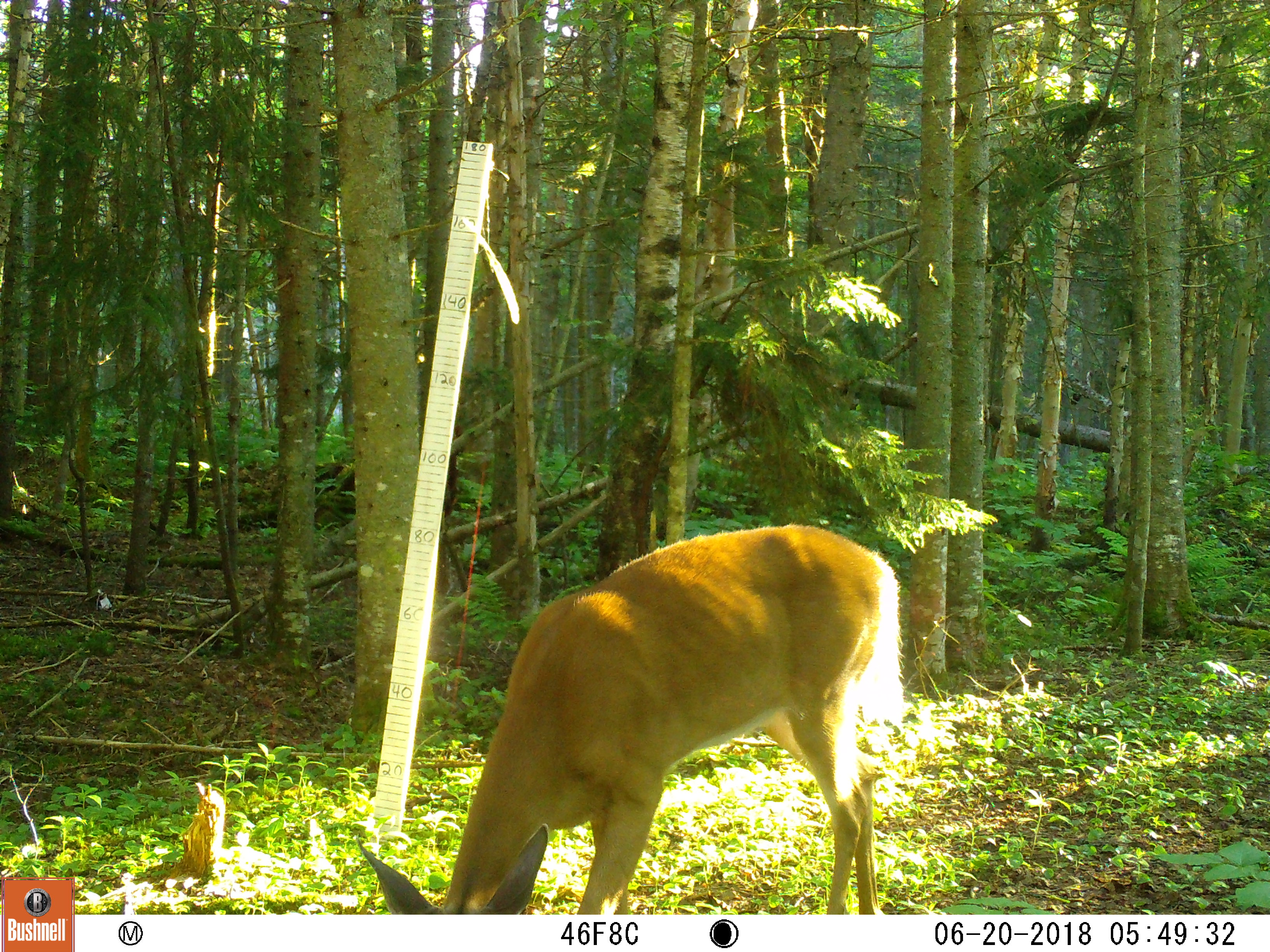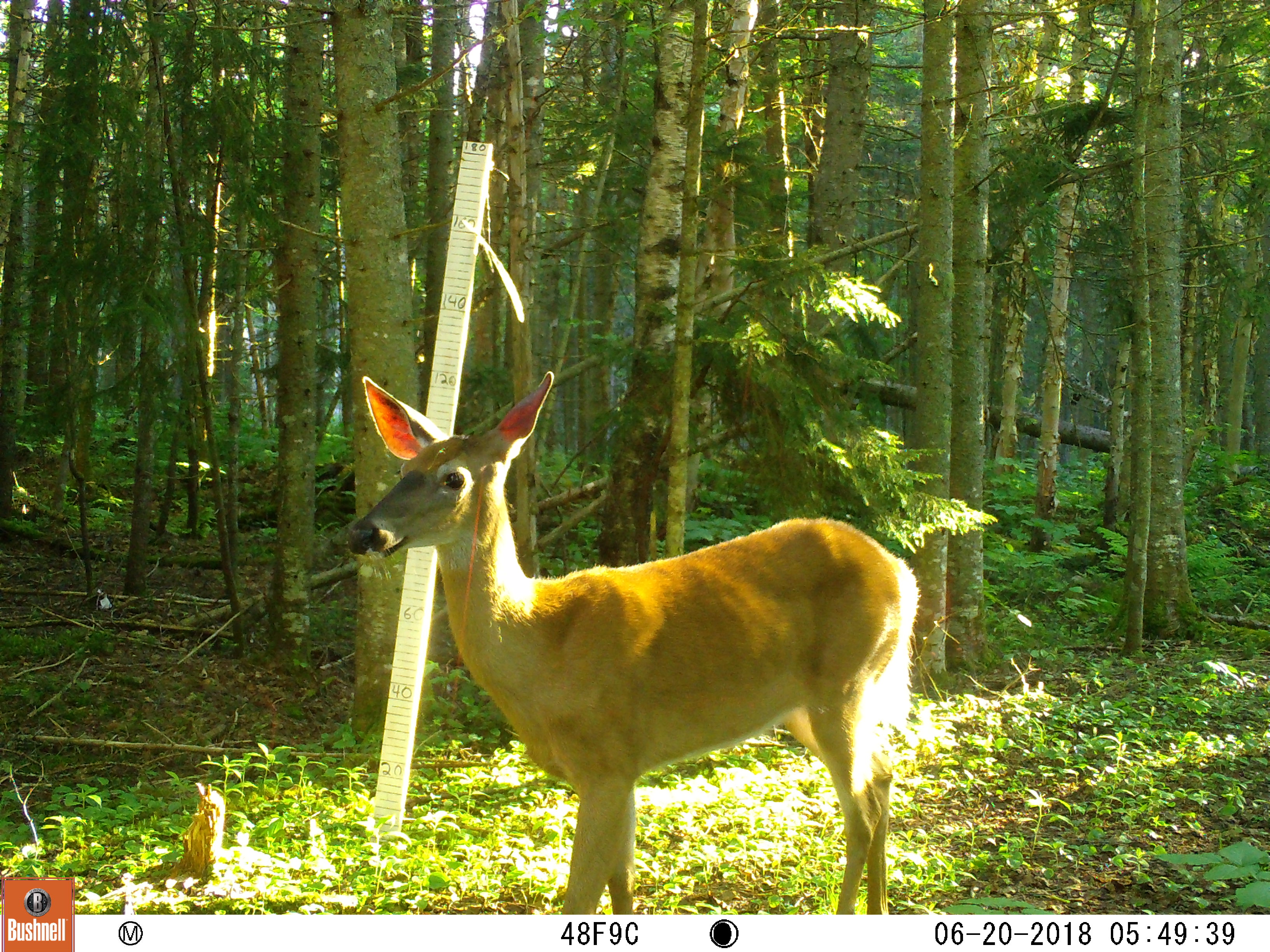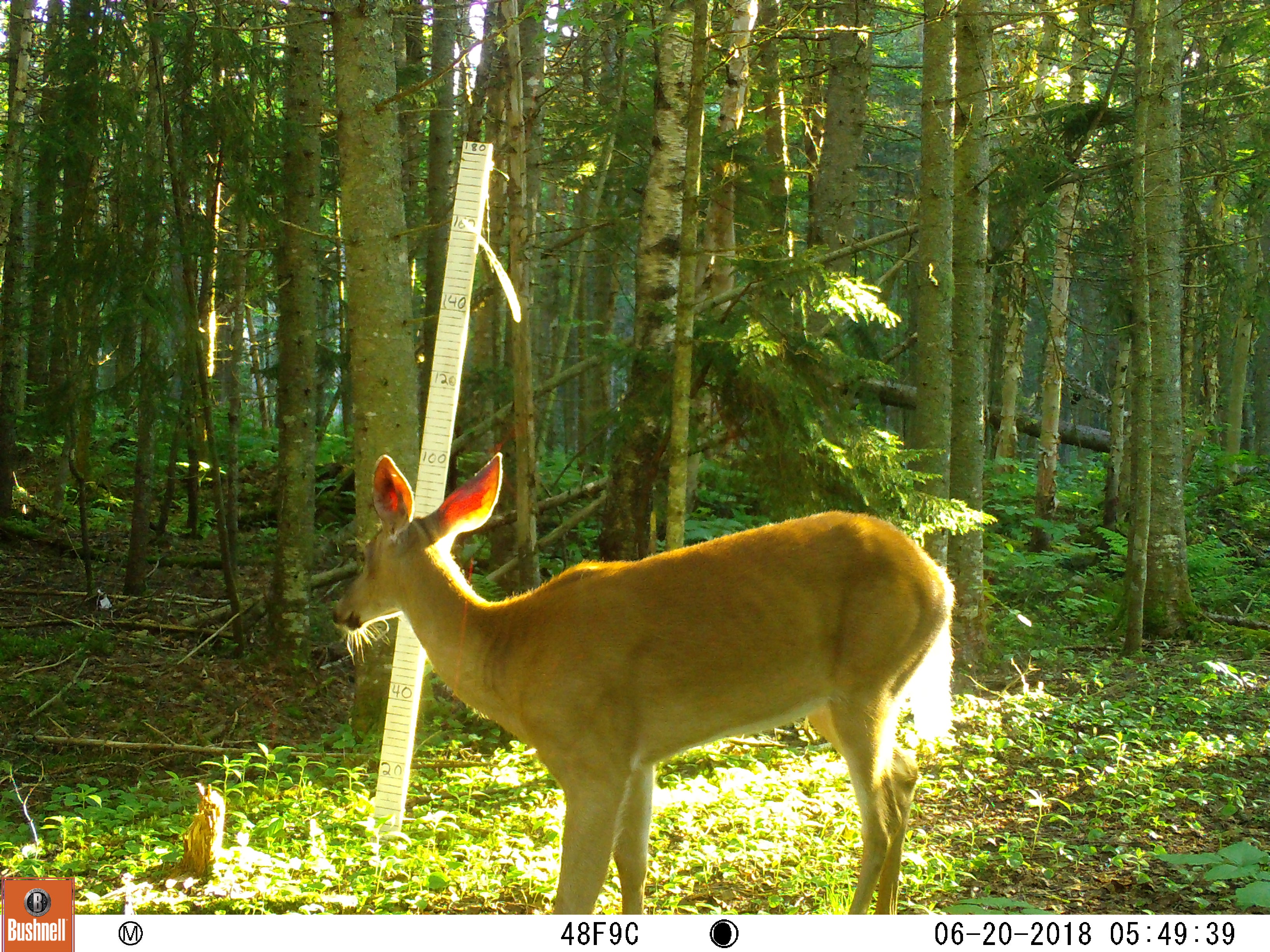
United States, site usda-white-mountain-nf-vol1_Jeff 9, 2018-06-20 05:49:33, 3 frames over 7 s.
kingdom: Animalia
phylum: Chordata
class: Mammalia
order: Artiodactyla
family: Cervidae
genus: Odocoileus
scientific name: Odocoileus virginianus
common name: white-tailed deer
White-tailed deer (Odocoileus virginianus).